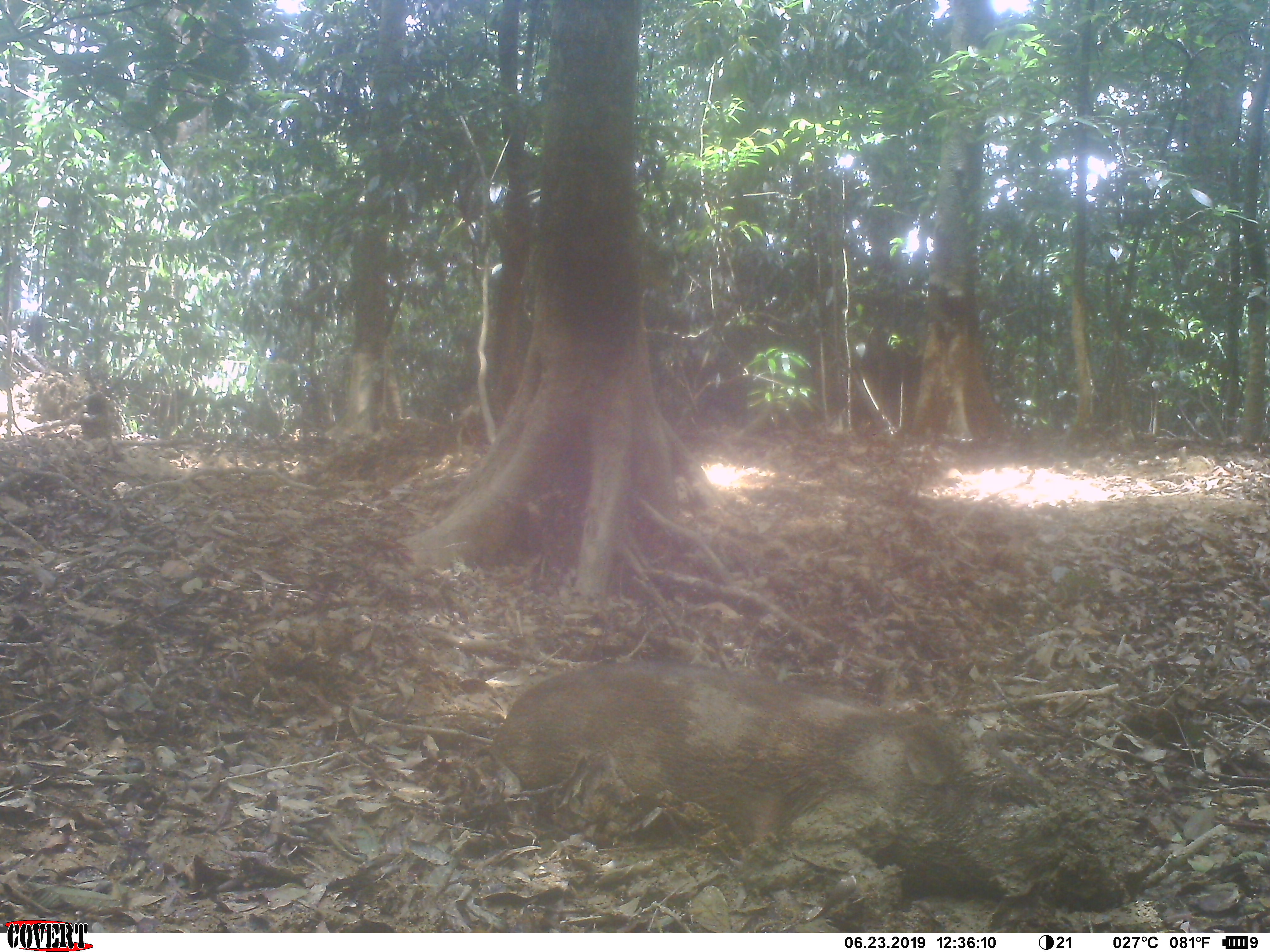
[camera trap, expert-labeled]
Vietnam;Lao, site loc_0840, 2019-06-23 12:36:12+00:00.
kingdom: Animalia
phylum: Chordata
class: Mammalia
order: Artiodactyla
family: Suidae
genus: Sus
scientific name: Sus scrofa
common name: eurasian wild pig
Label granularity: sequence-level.